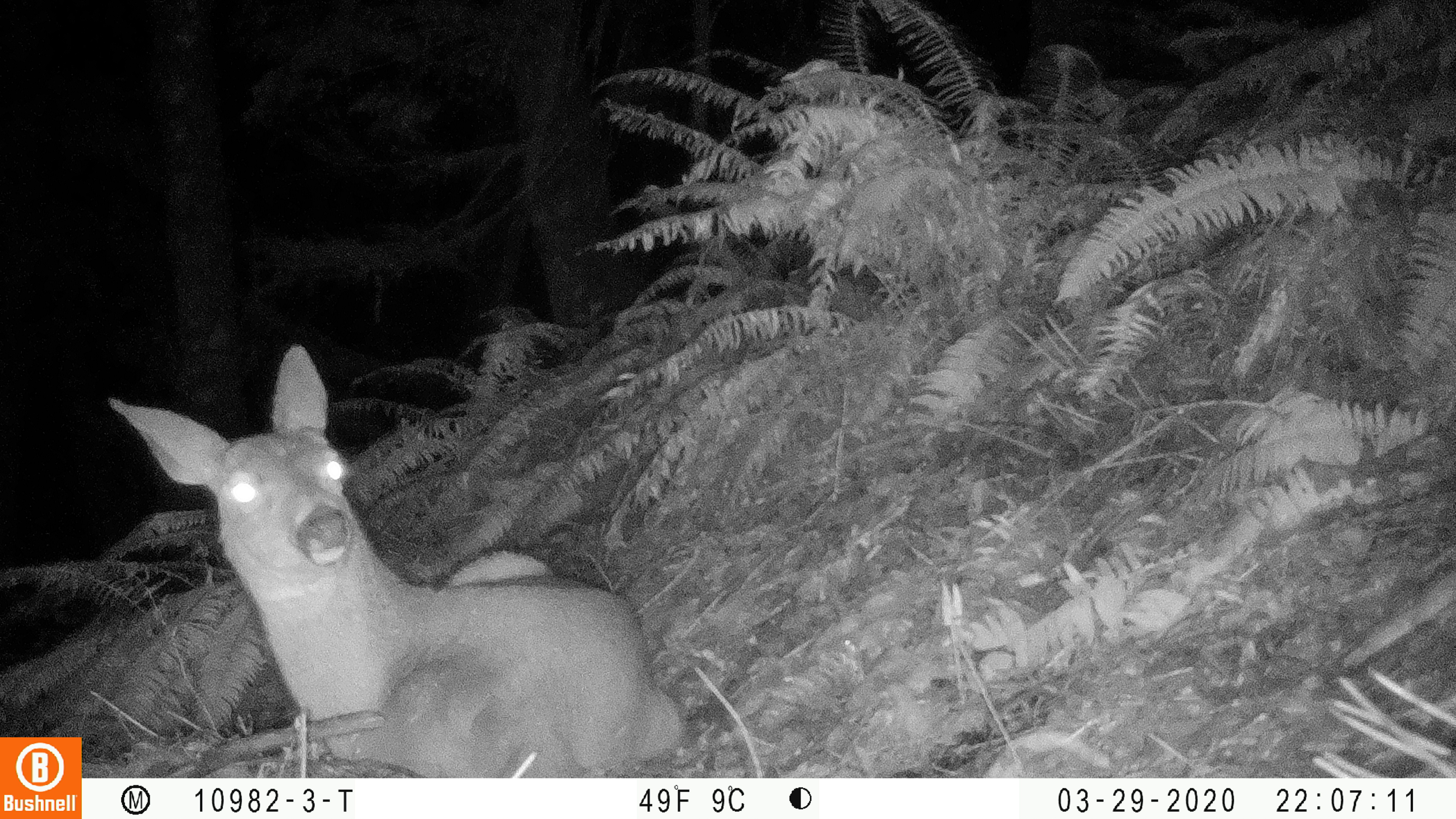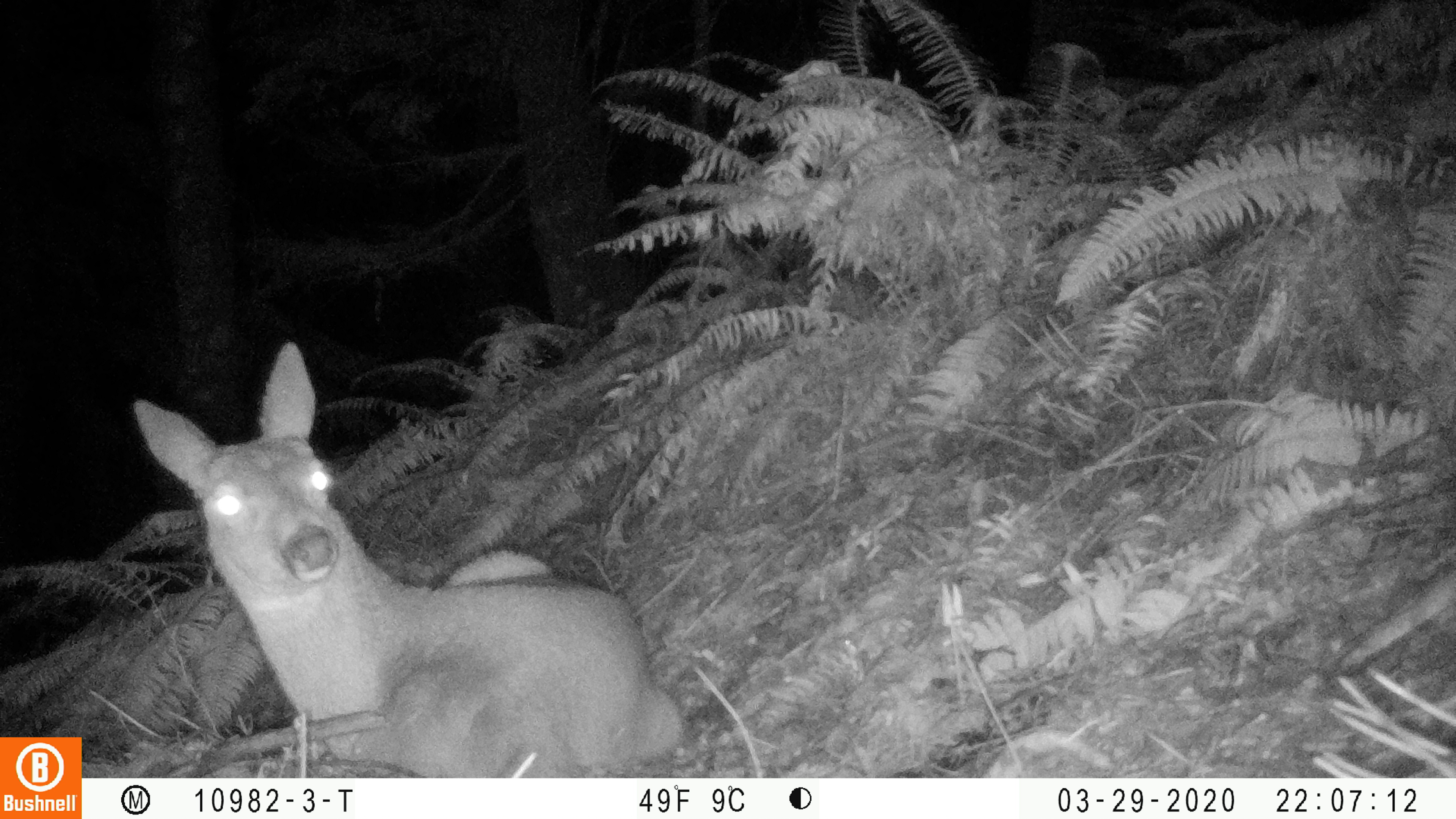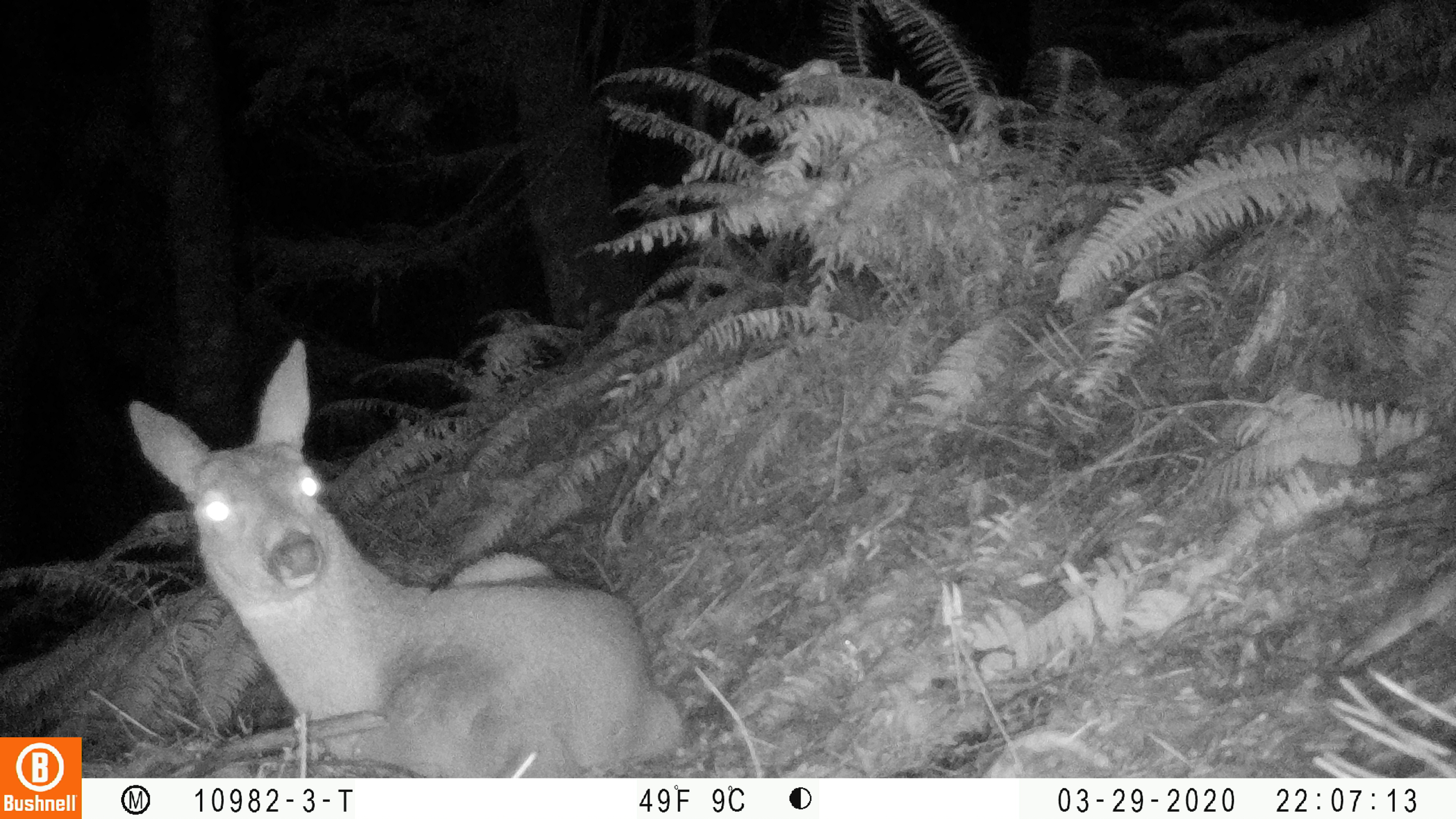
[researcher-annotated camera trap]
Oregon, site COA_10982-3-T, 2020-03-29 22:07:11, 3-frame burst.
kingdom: Animalia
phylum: Chordata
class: Mammalia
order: Artiodactyla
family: Cervidae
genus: Odocoileus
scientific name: Odocoileus hemionus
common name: black-tailed deer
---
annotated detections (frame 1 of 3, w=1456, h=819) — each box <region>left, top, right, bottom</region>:
black-tailed deer: <region>103, 340, 692, 770</region>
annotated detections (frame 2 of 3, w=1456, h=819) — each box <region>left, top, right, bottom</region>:
black-tailed deer: <region>129, 332, 689, 761</region>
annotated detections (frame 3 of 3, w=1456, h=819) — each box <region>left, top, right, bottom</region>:
black-tailed deer: <region>118, 332, 690, 768</region>